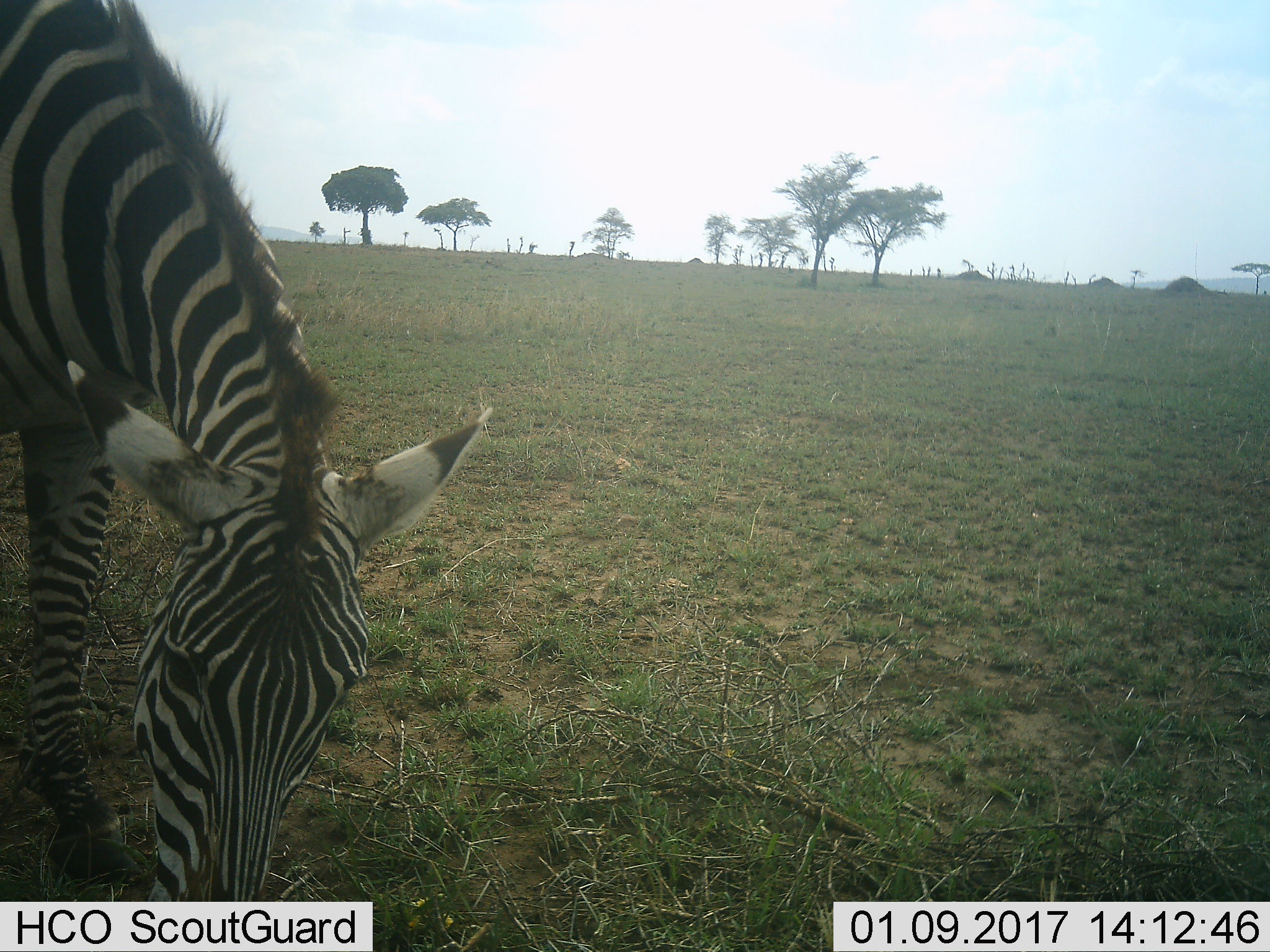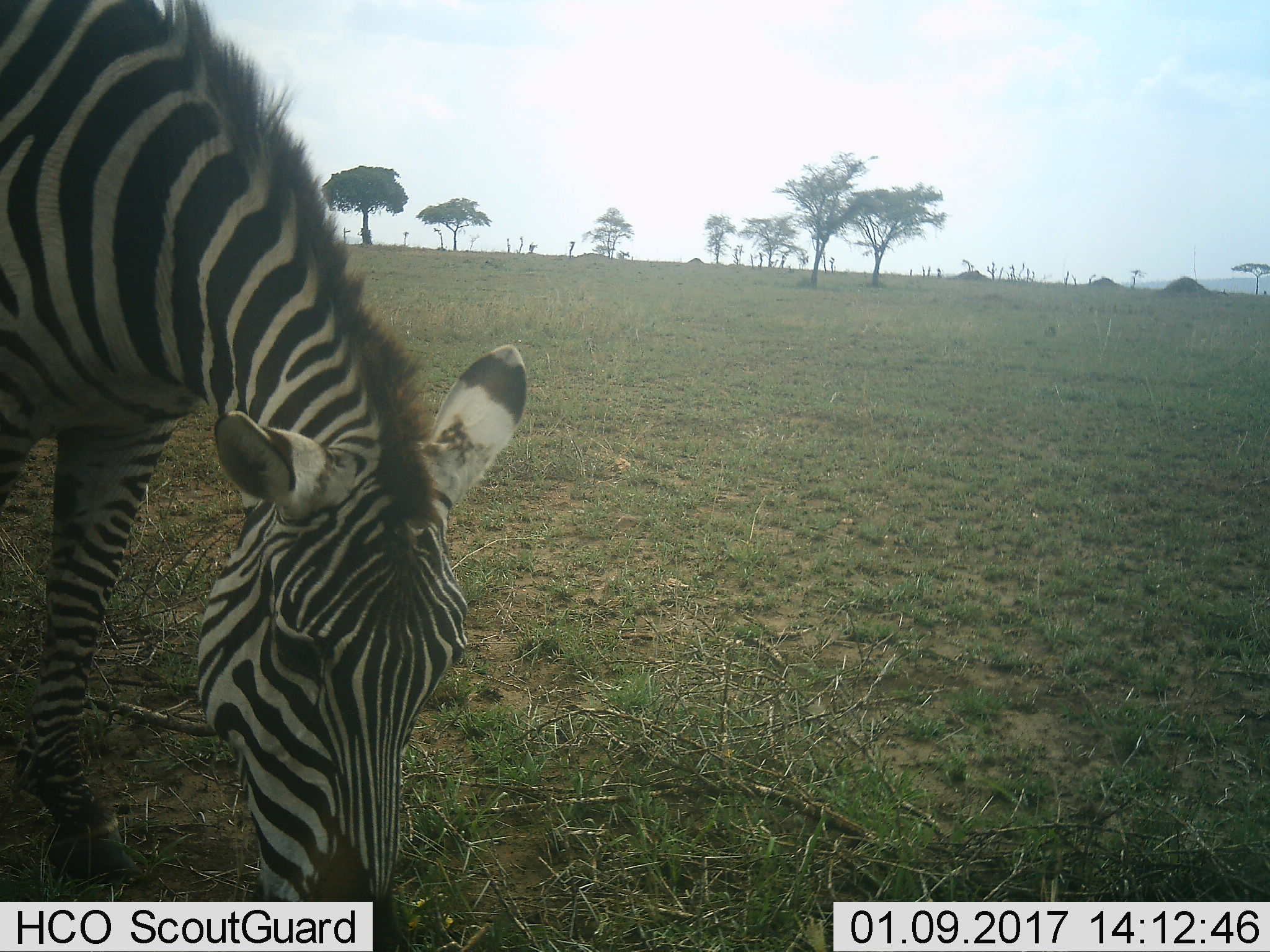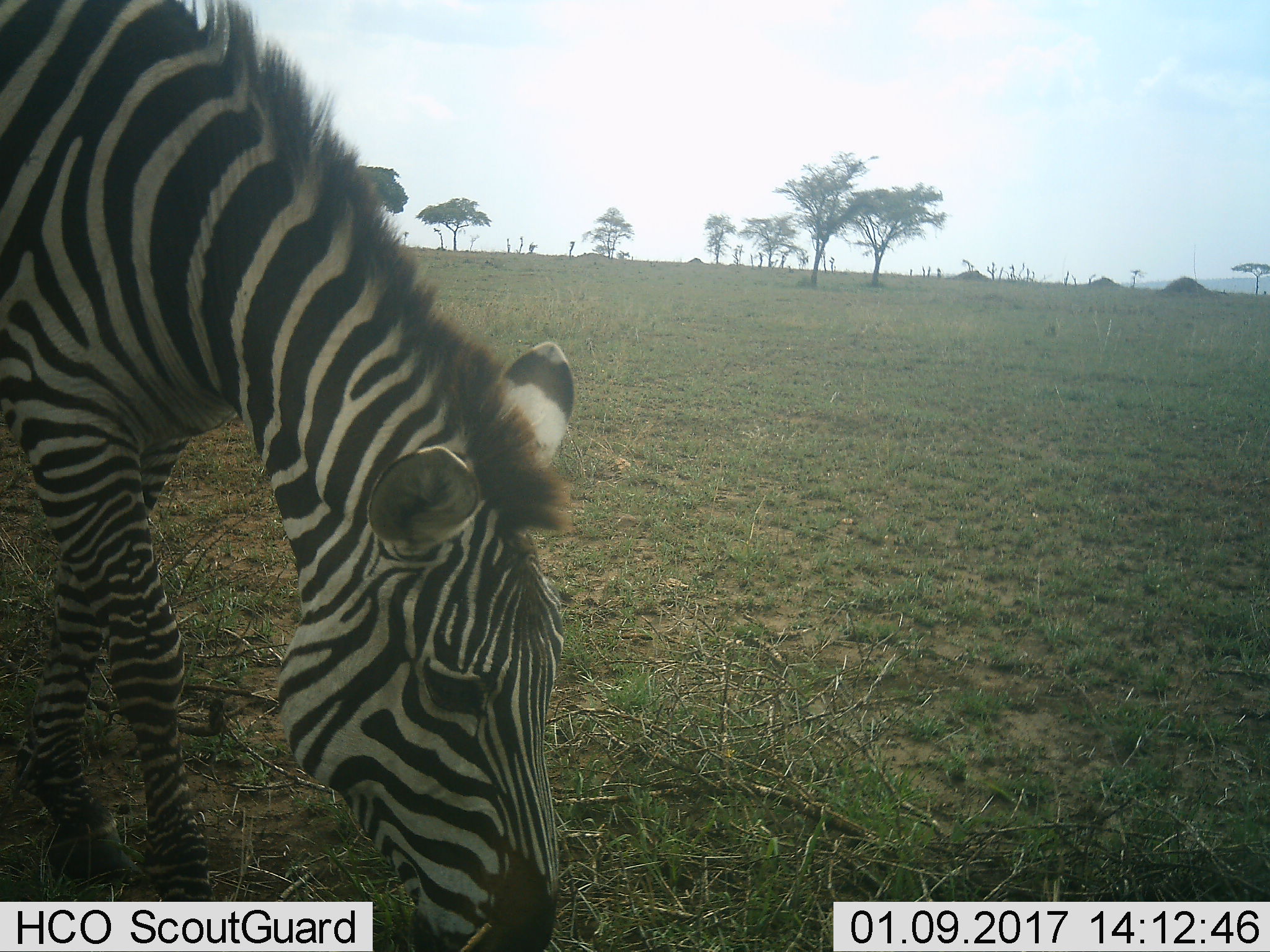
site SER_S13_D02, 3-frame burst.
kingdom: Animalia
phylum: Chordata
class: Mammalia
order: Perissodactyla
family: Equidae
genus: Equus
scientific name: Equus quagga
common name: plains zebra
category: zebraplains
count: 1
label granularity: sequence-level